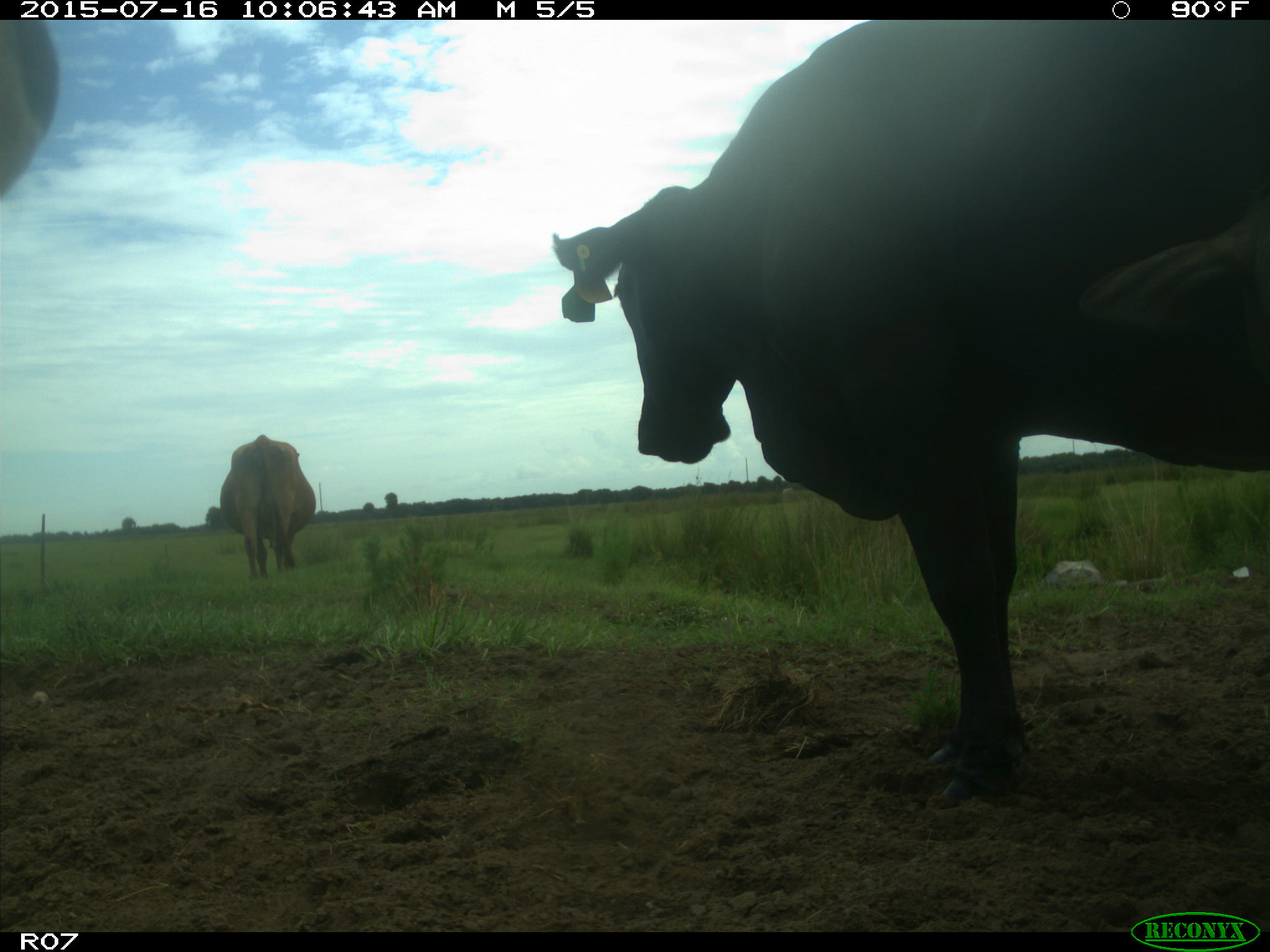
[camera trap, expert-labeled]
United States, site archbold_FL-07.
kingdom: Animalia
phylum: Chordata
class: Mammalia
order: Artiodactyla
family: Bovidae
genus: Bos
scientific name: Bos taurus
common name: domestic cow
Bos taurus (domestic cow).